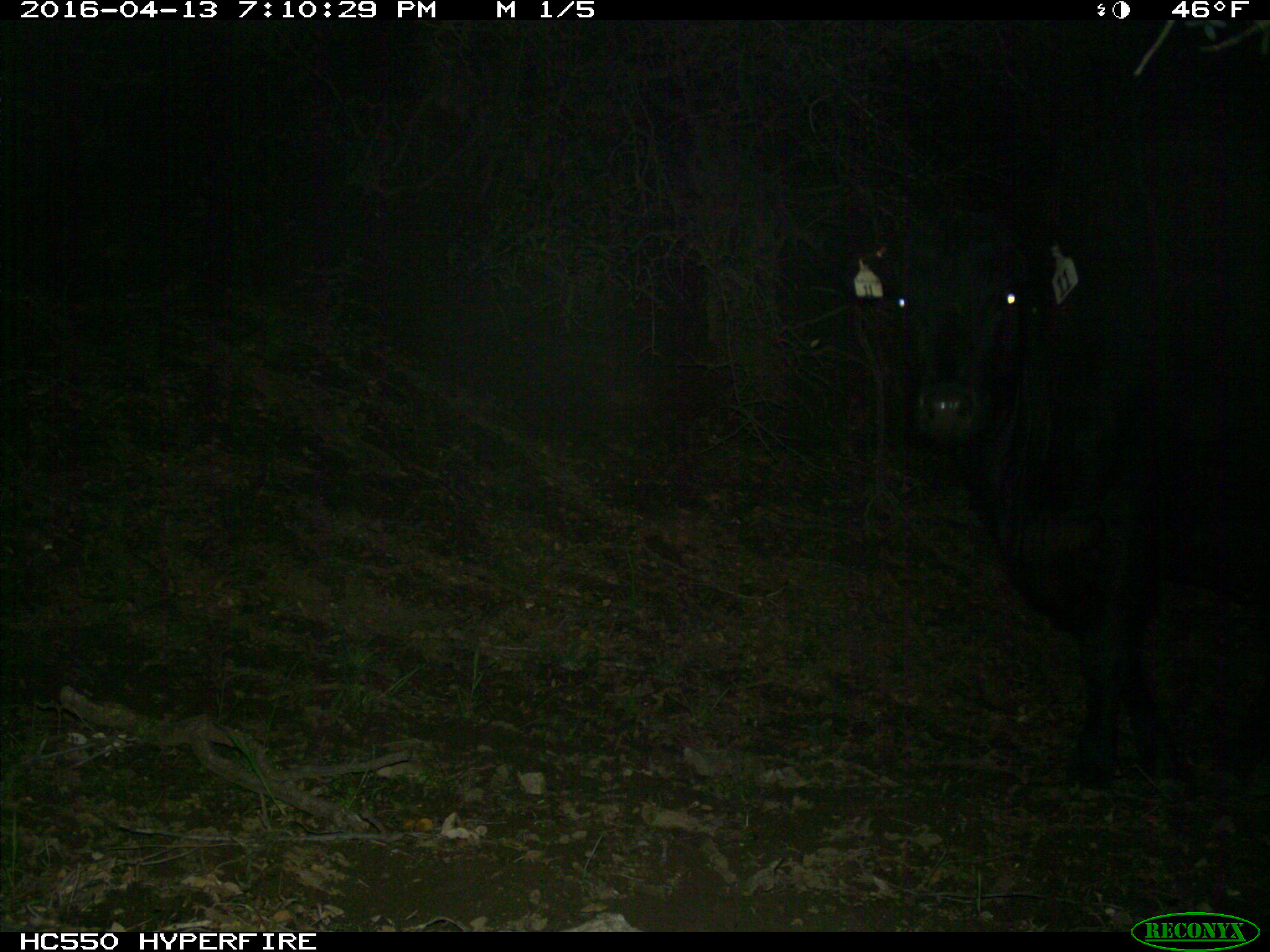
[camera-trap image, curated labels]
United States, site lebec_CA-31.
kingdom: Animalia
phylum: Chordata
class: Mammalia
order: Artiodactyla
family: Bovidae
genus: Bos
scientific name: Bos taurus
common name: domestic cow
Bos taurus (domestic cow).